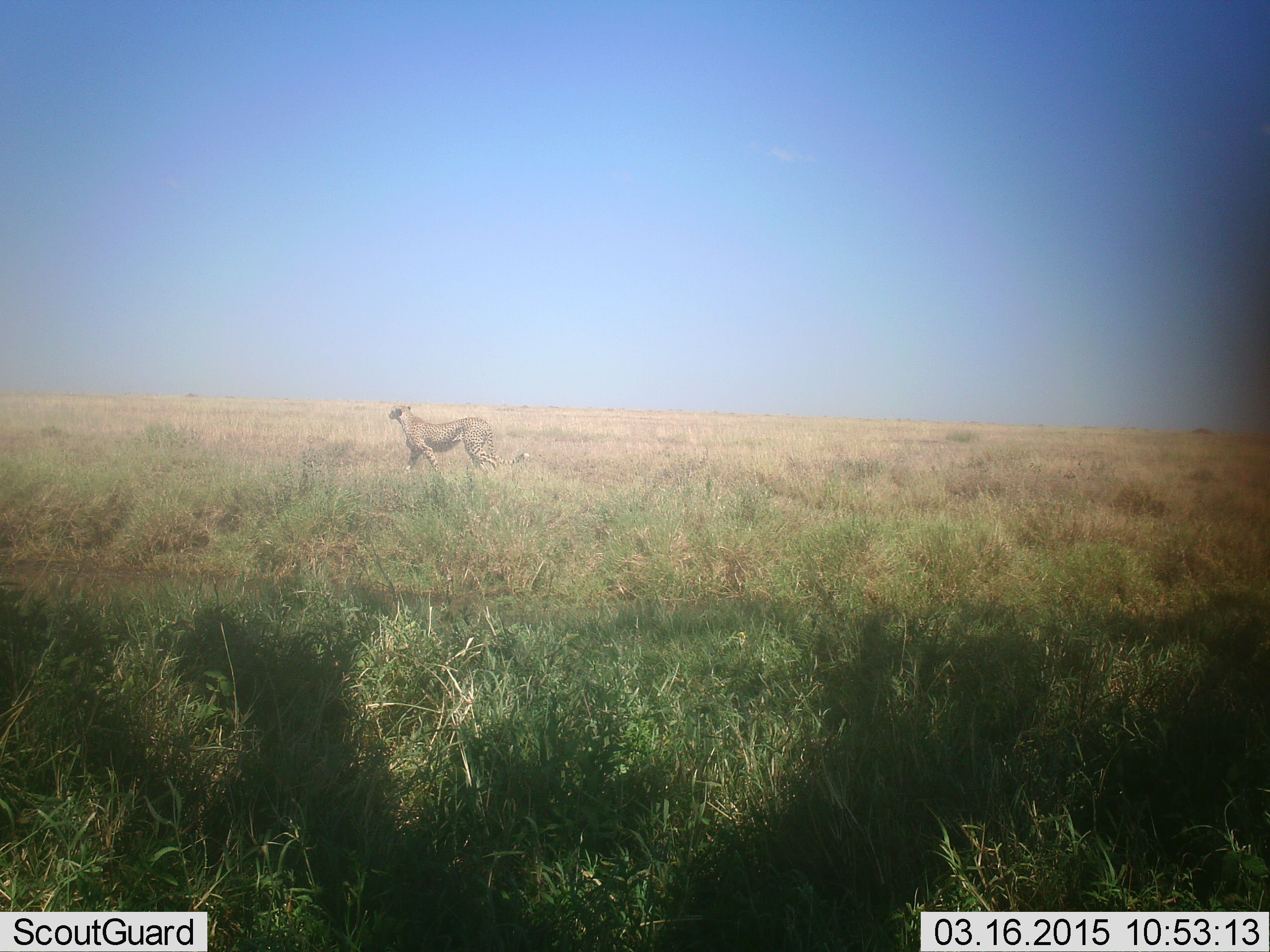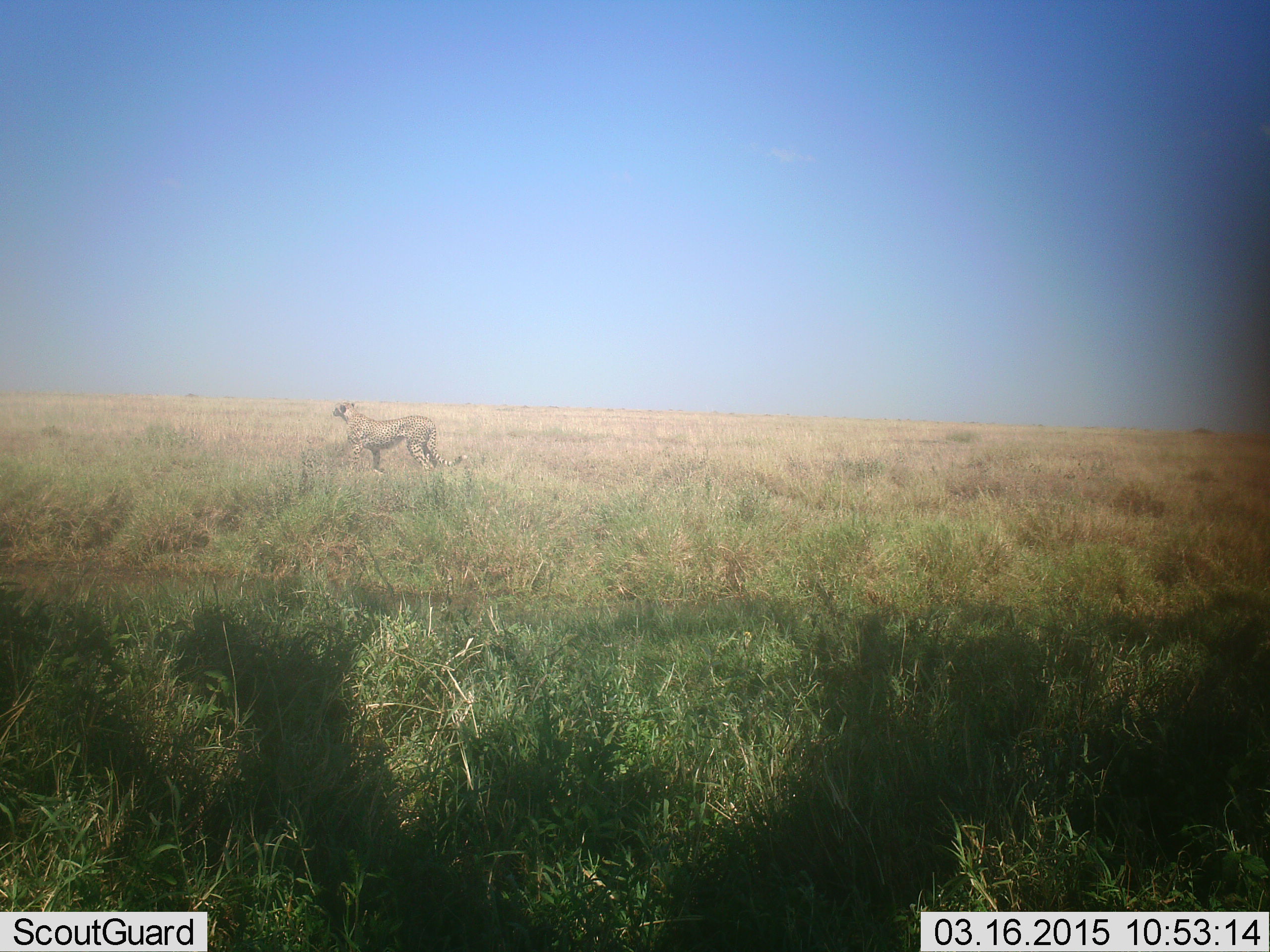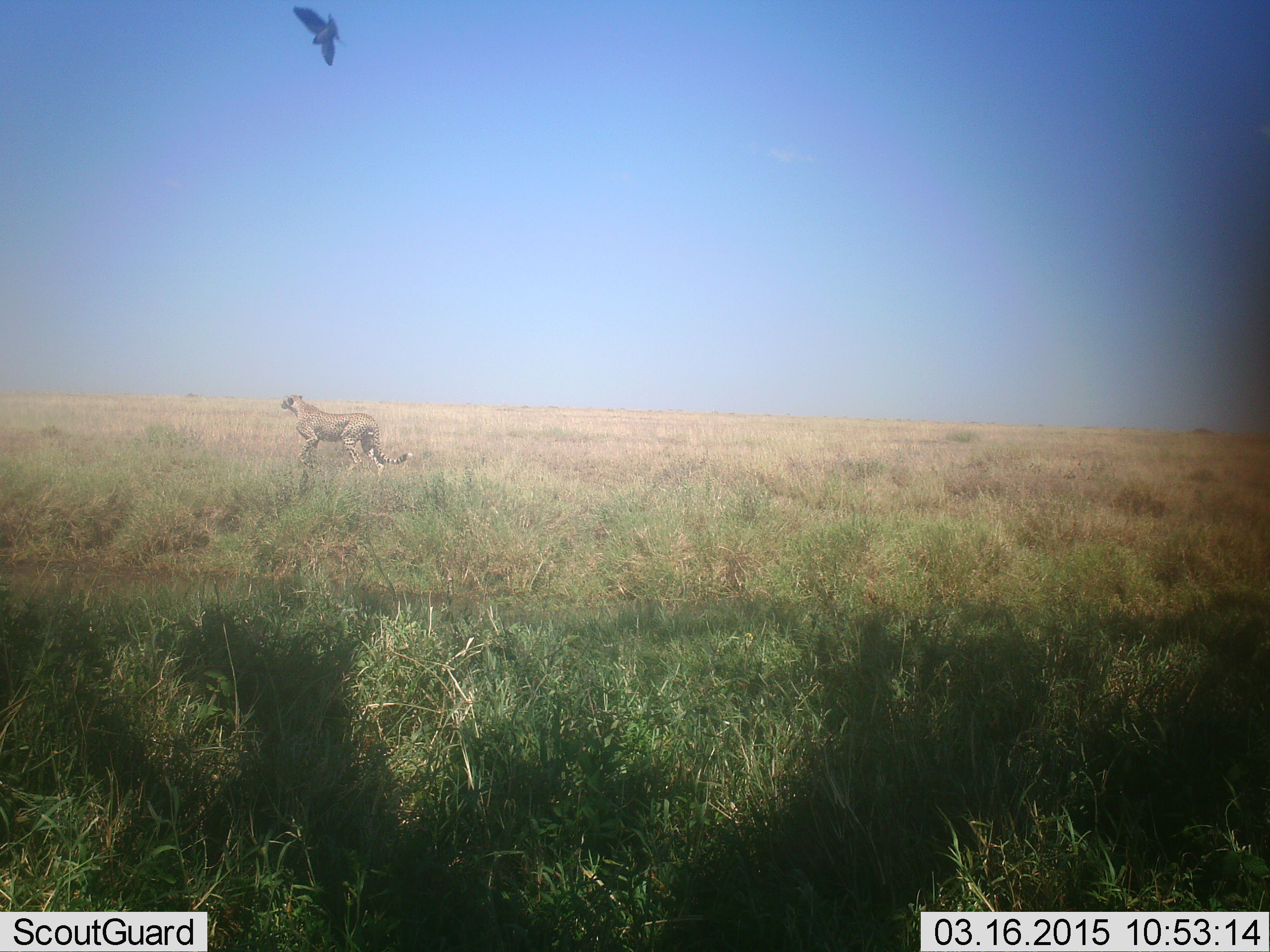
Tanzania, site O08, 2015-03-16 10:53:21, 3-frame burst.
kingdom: Animalia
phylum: Chordata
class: Mammalia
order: Carnivora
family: Felidae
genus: Acinonyx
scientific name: Acinonyx jubatus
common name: cheetah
Cheetah (Acinonyx jubatus), count 1. Behavior (volunteer vote fractions): standing 0%, resting 0%, moving 100%, interacting 0%. Young present (vote fraction): 0%. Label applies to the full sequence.